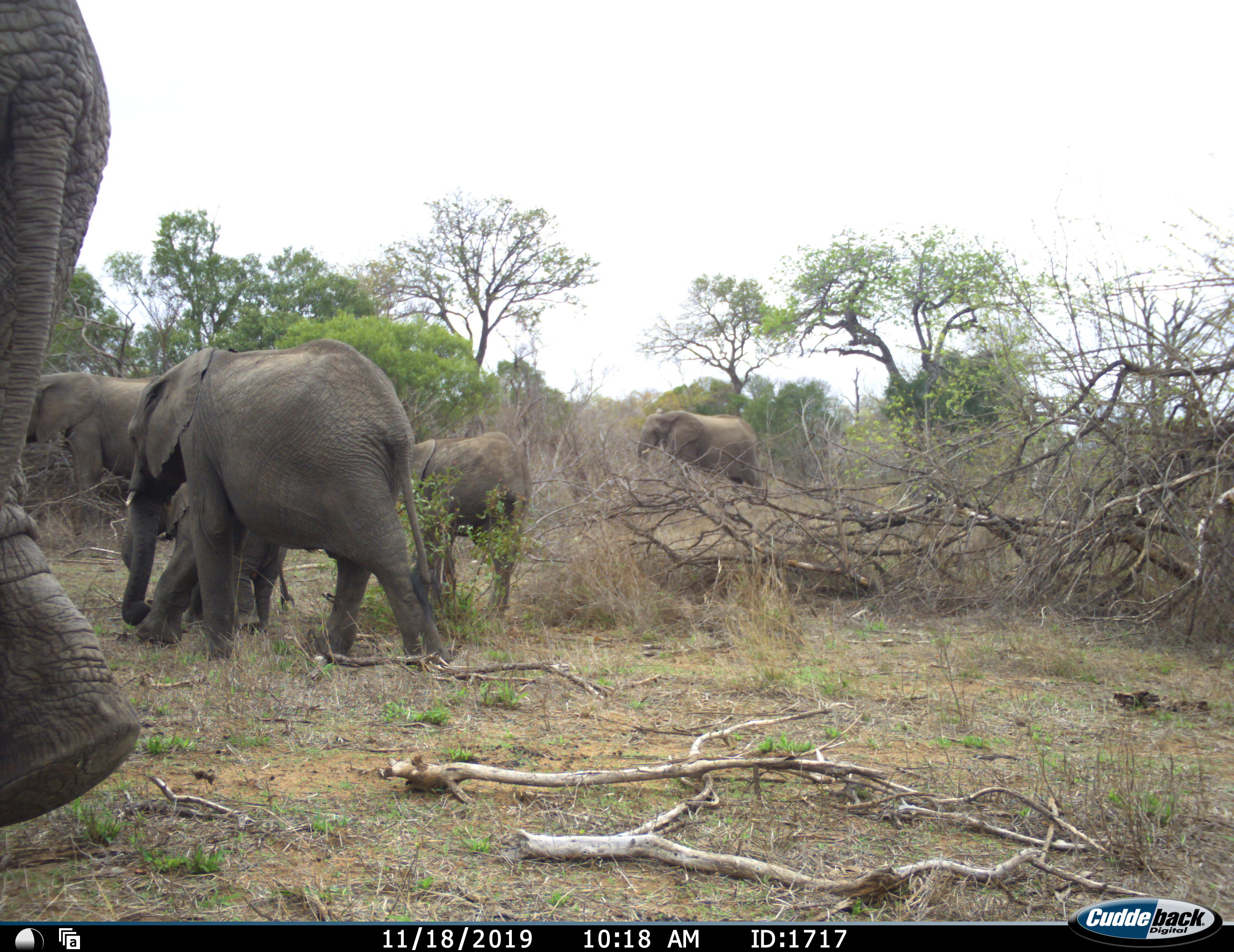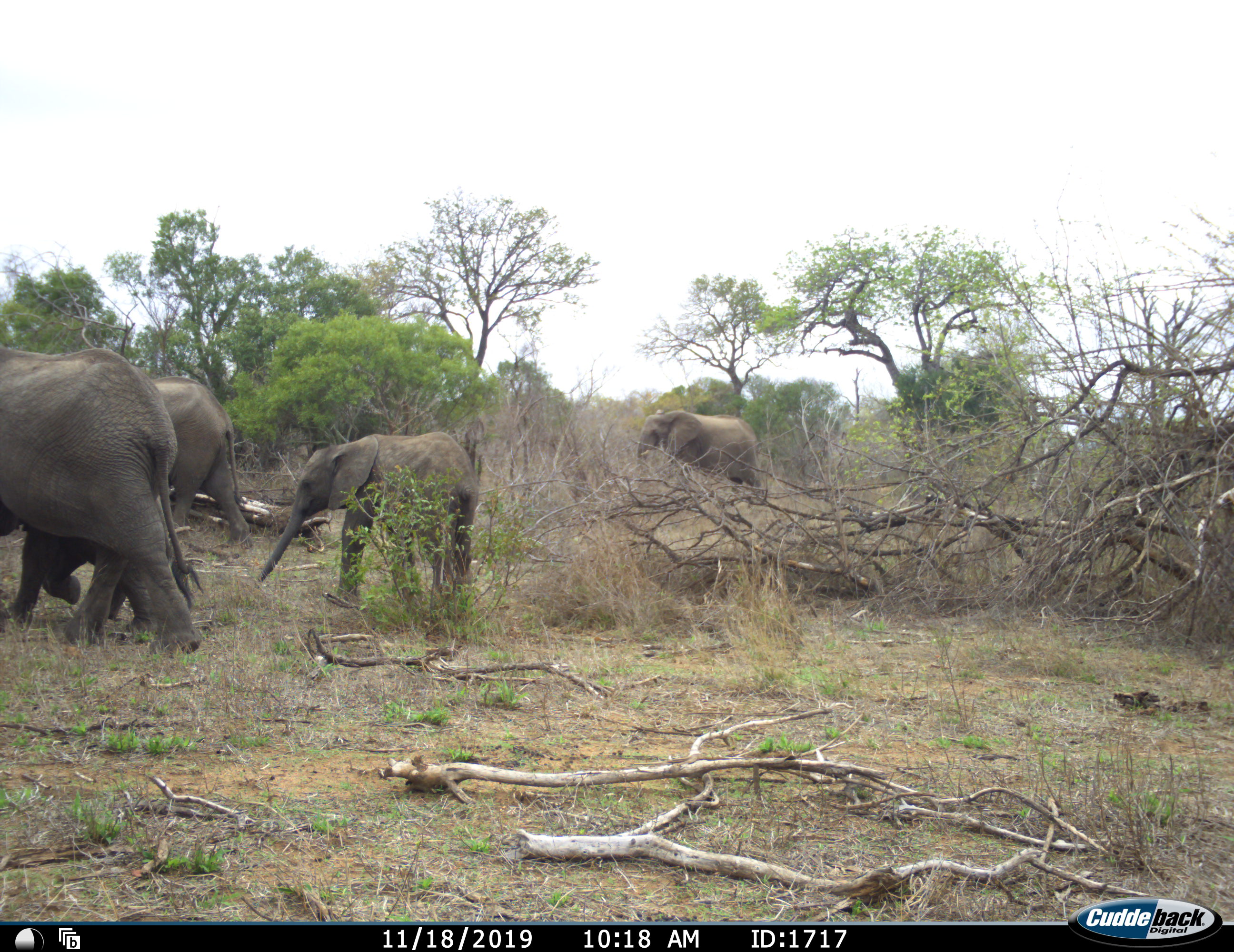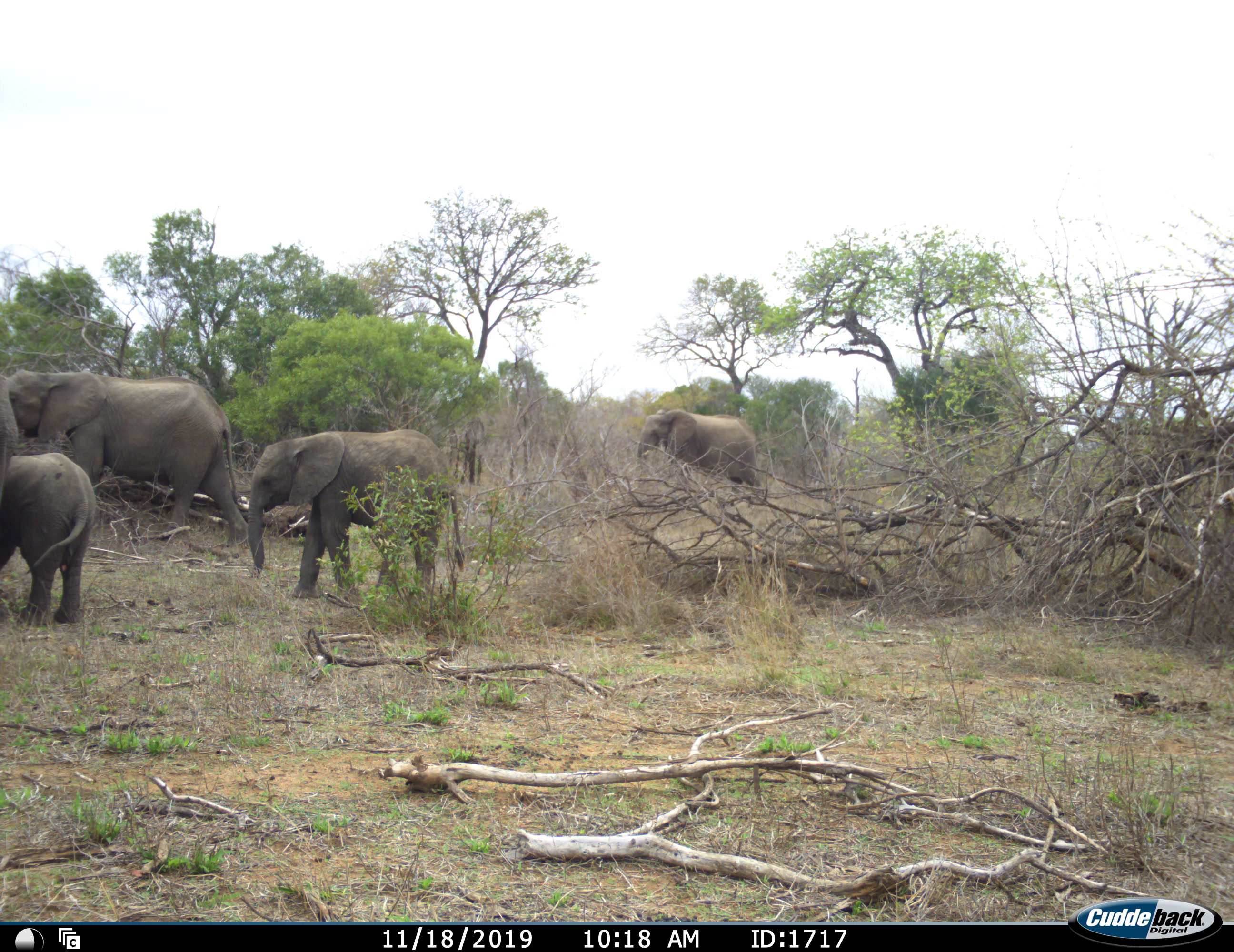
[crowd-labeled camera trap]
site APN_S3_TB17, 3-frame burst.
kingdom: Animalia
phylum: Chordata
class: Mammalia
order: Proboscidea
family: Elephantidae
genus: Loxodonta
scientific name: Loxodonta africana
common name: african bush elephant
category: elephant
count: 6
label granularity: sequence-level